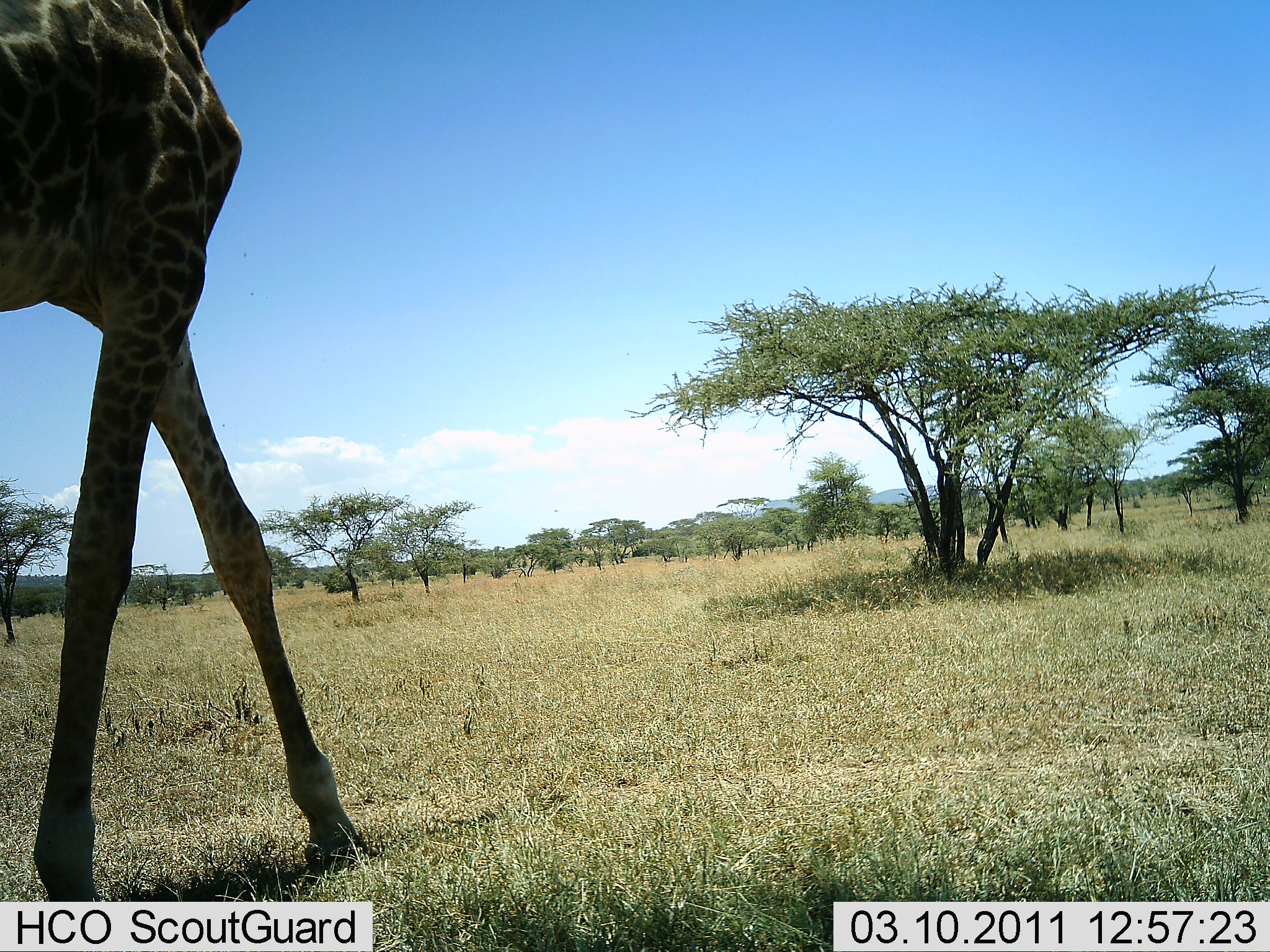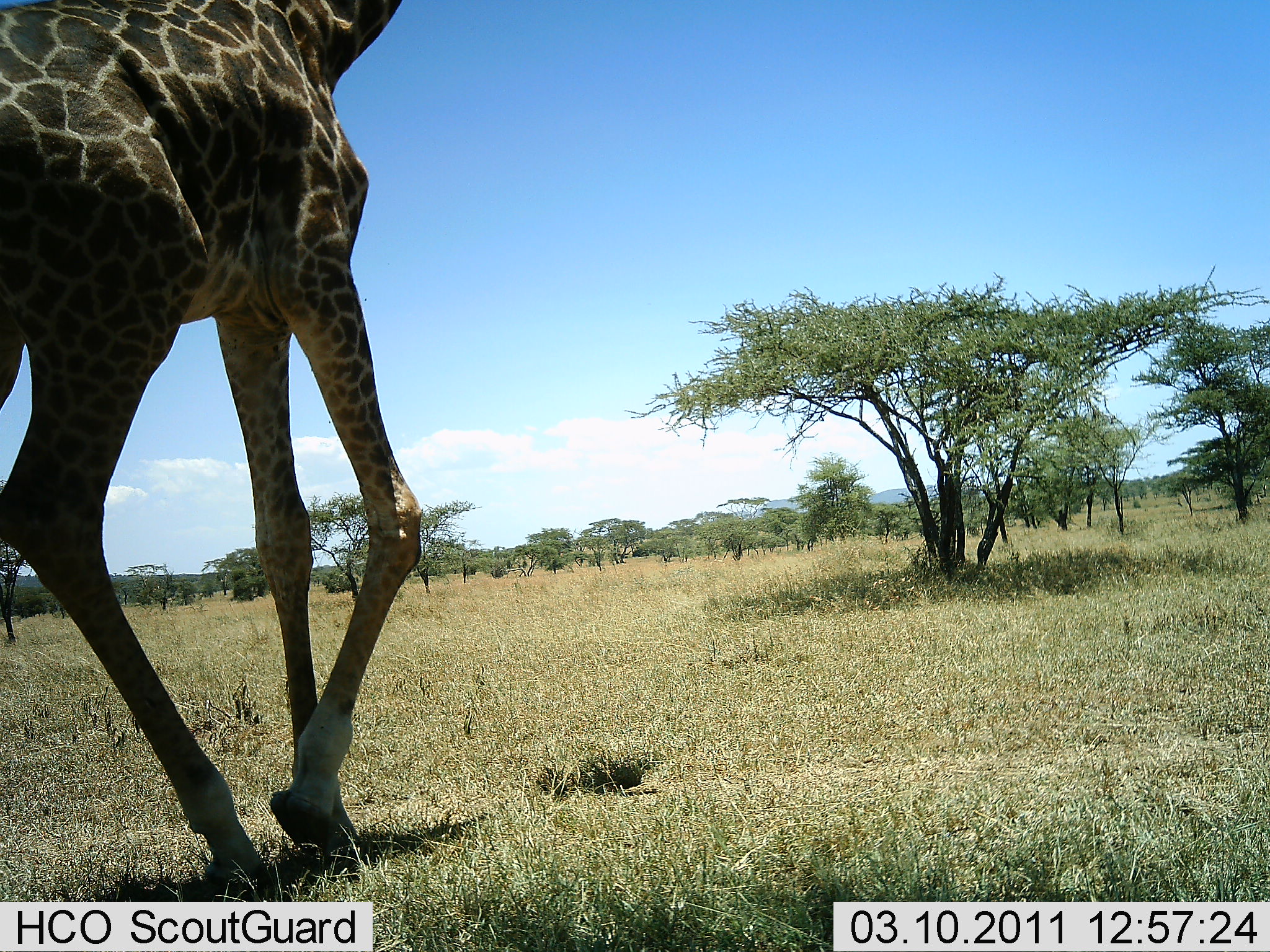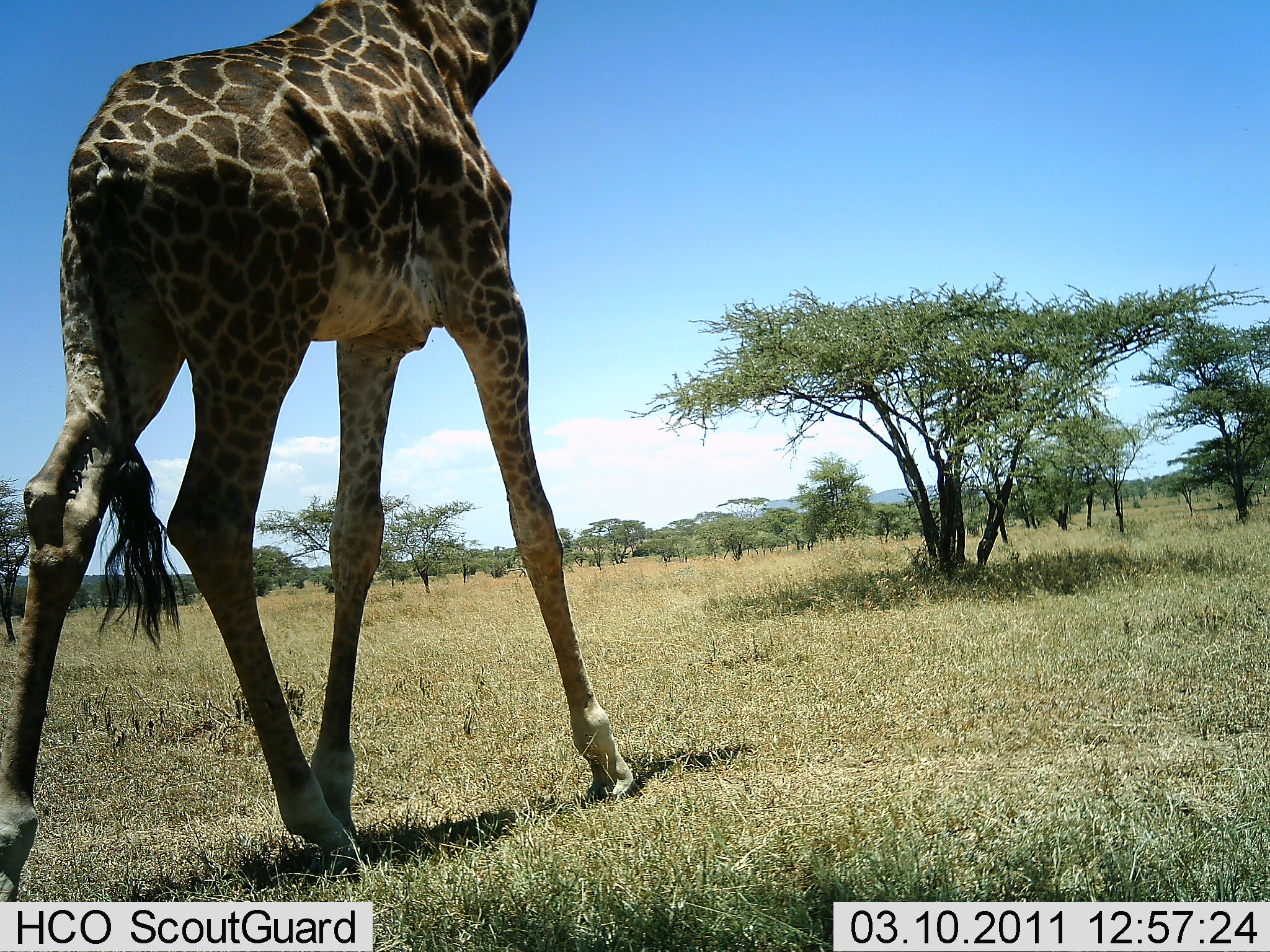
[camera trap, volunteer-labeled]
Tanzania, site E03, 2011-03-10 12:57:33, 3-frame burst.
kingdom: Animalia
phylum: Chordata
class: Mammalia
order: Artiodactyla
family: Giraffidae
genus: Giraffa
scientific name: Giraffa camelopardalis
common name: giraffe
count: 1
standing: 10%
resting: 0%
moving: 90%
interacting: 0%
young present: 0%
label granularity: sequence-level